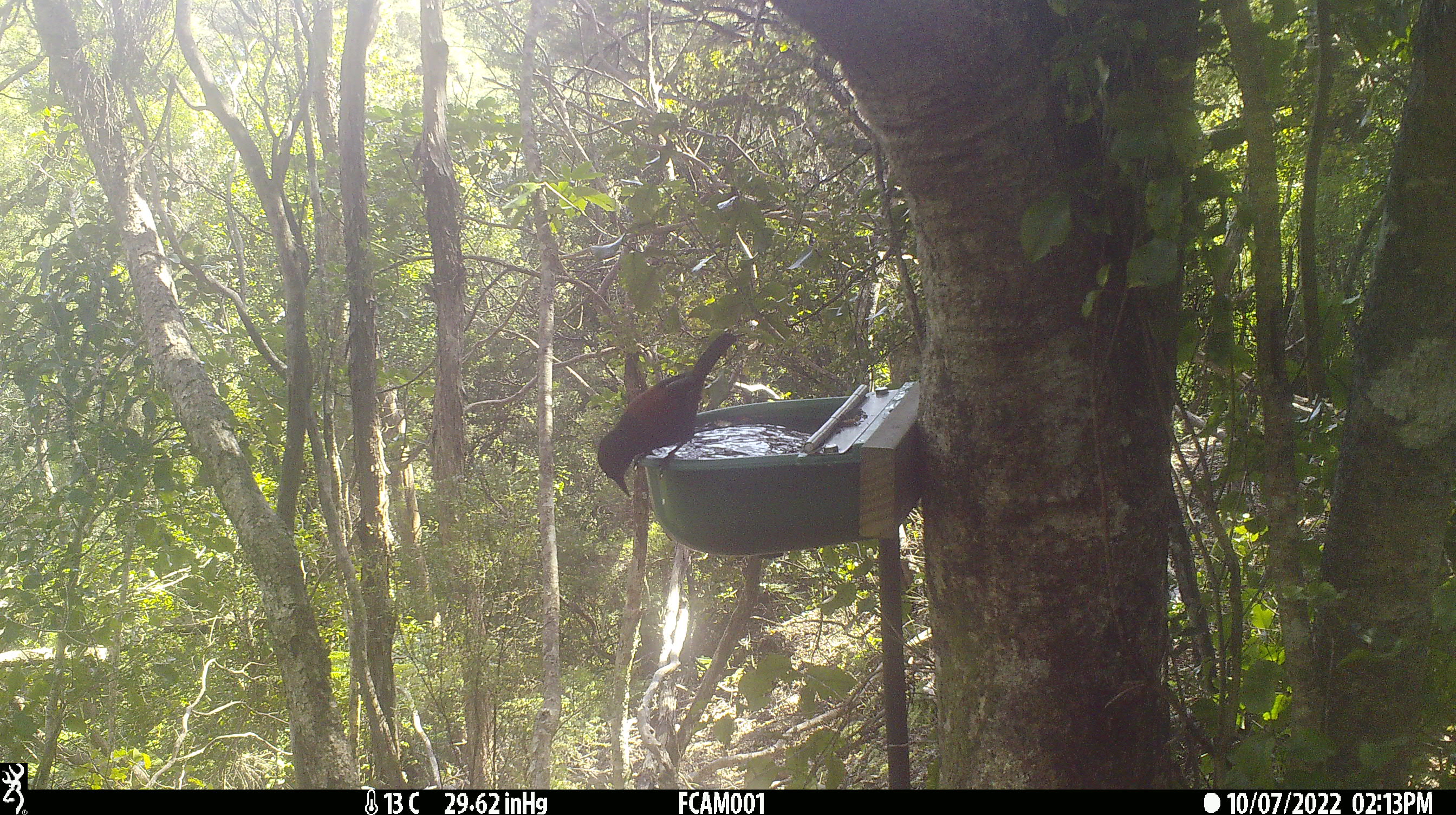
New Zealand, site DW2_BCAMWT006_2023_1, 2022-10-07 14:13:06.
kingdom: Animalia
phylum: Chordata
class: Aves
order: Passeriformes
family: Callaeidae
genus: Philesturnus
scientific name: Philesturnus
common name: saddlebacks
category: tieke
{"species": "tieke (saddlebacks) (Philesturnus)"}